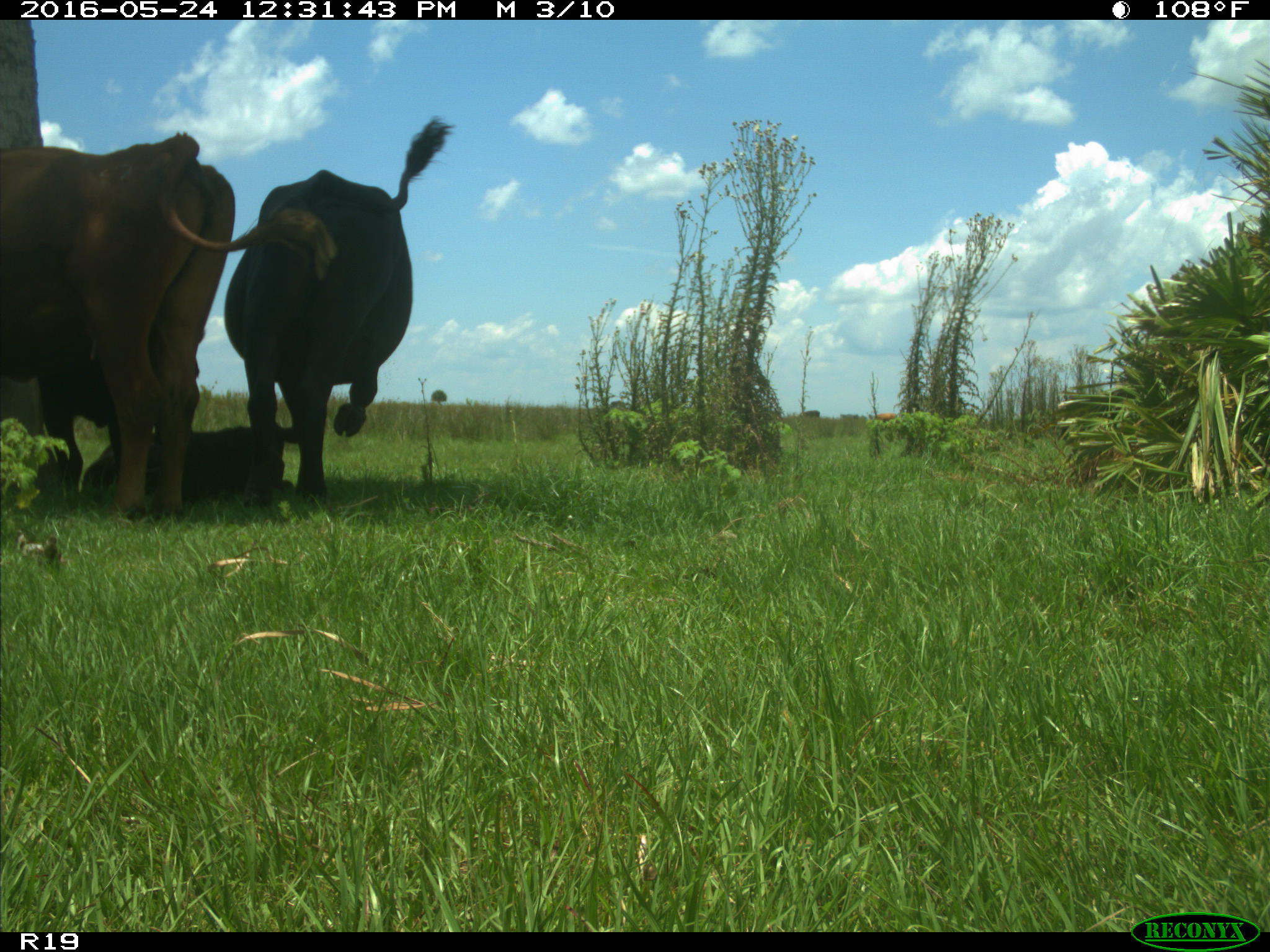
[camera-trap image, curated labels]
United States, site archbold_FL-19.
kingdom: Animalia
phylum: Chordata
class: Mammalia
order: Artiodactyla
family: Bovidae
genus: Bos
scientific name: Bos taurus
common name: domestic cow